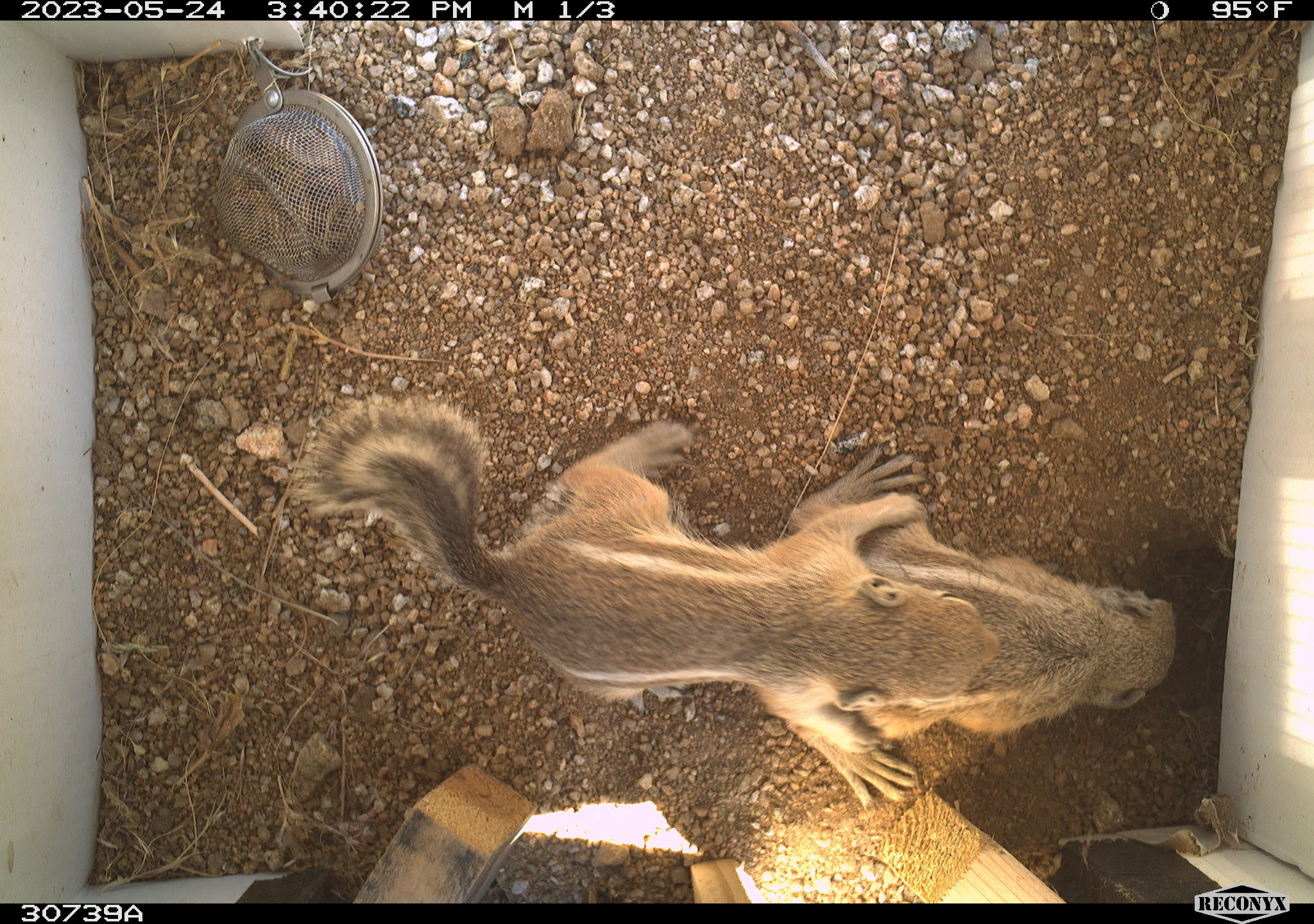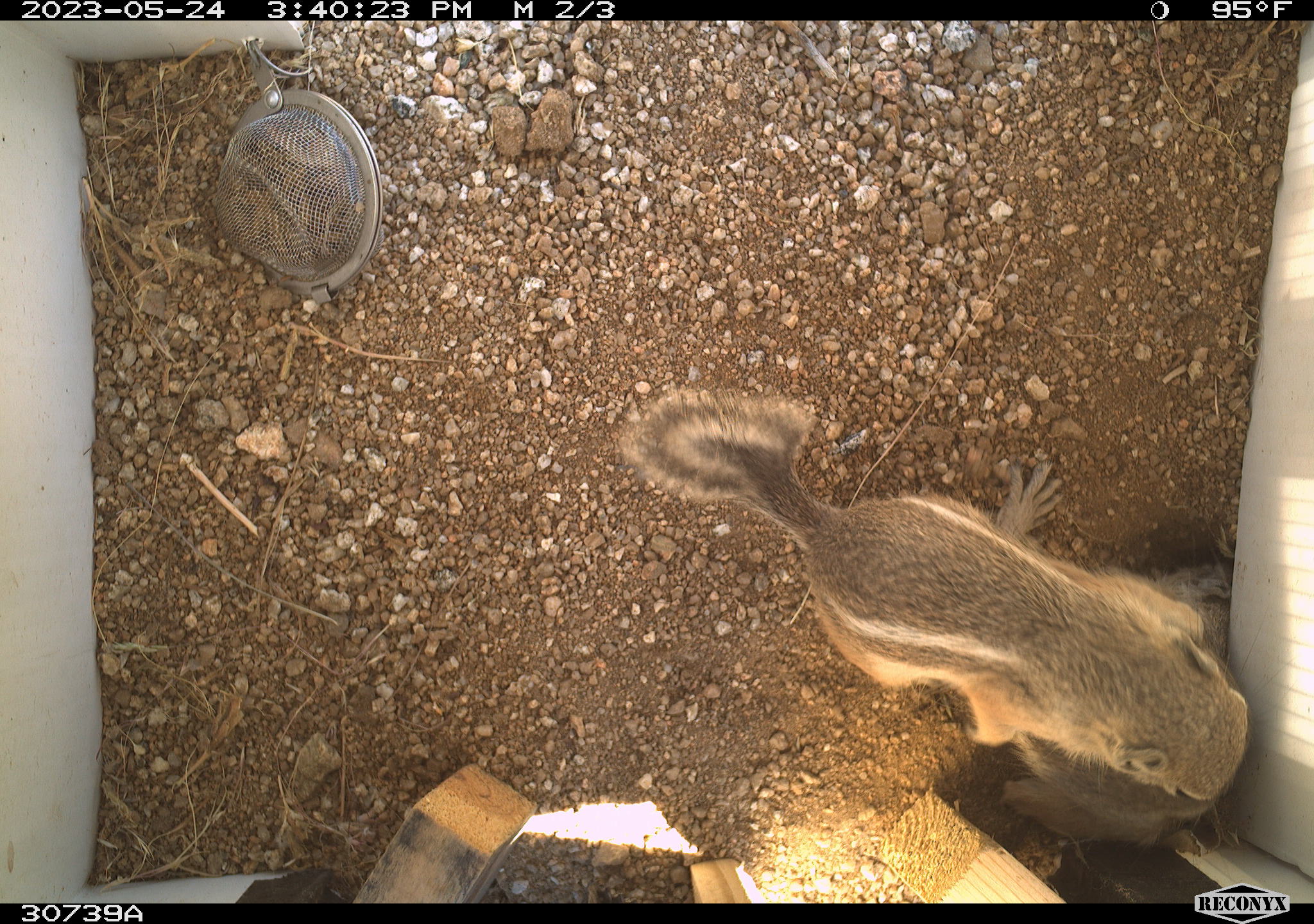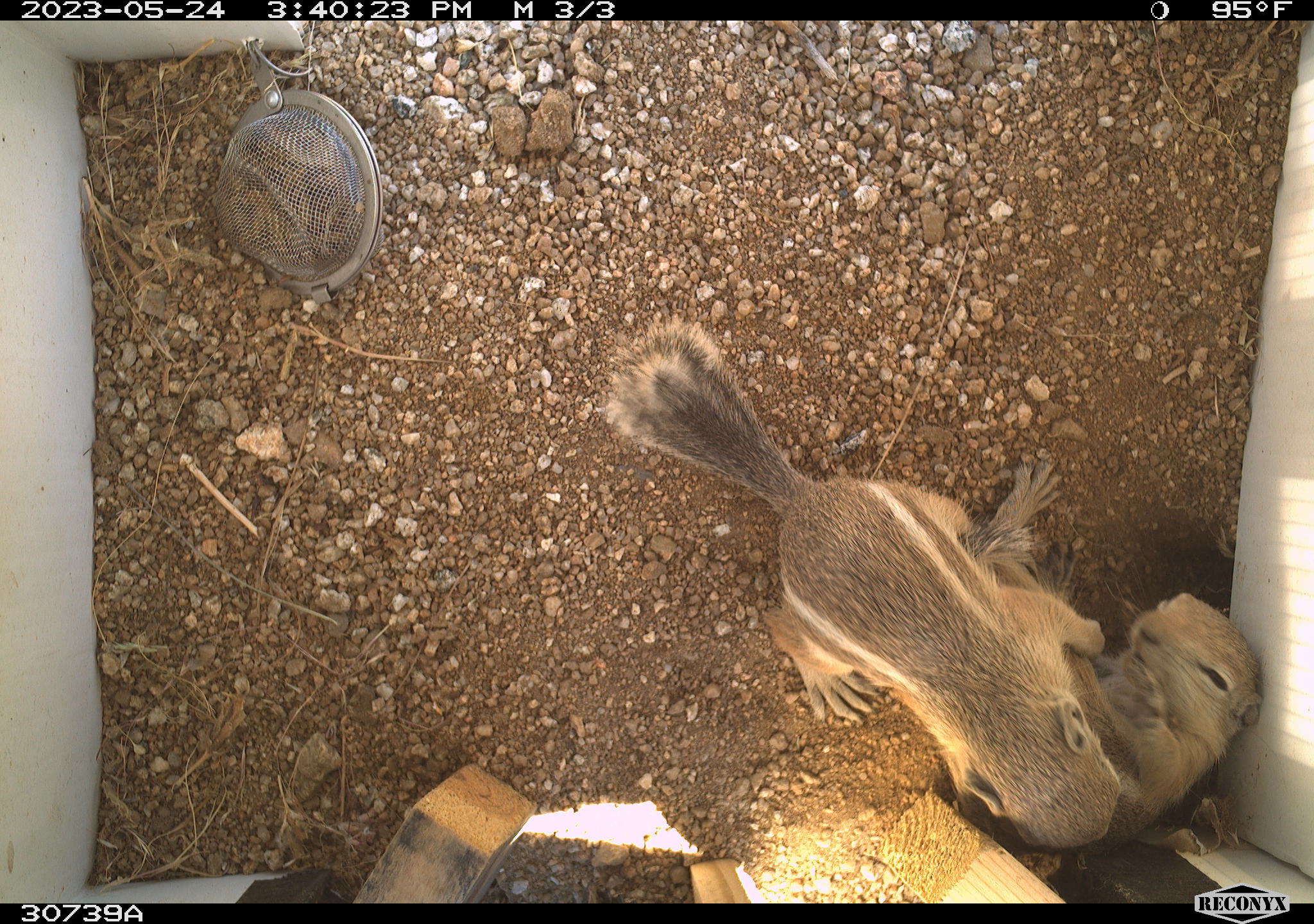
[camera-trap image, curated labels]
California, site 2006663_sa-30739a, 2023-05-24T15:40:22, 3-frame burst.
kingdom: Animalia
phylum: Chordata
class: Mammalia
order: Rodentia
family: Sciuridae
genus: Ammospermophilus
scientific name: Ammospermophilus leucurus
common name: white-tailed antelope squirrel